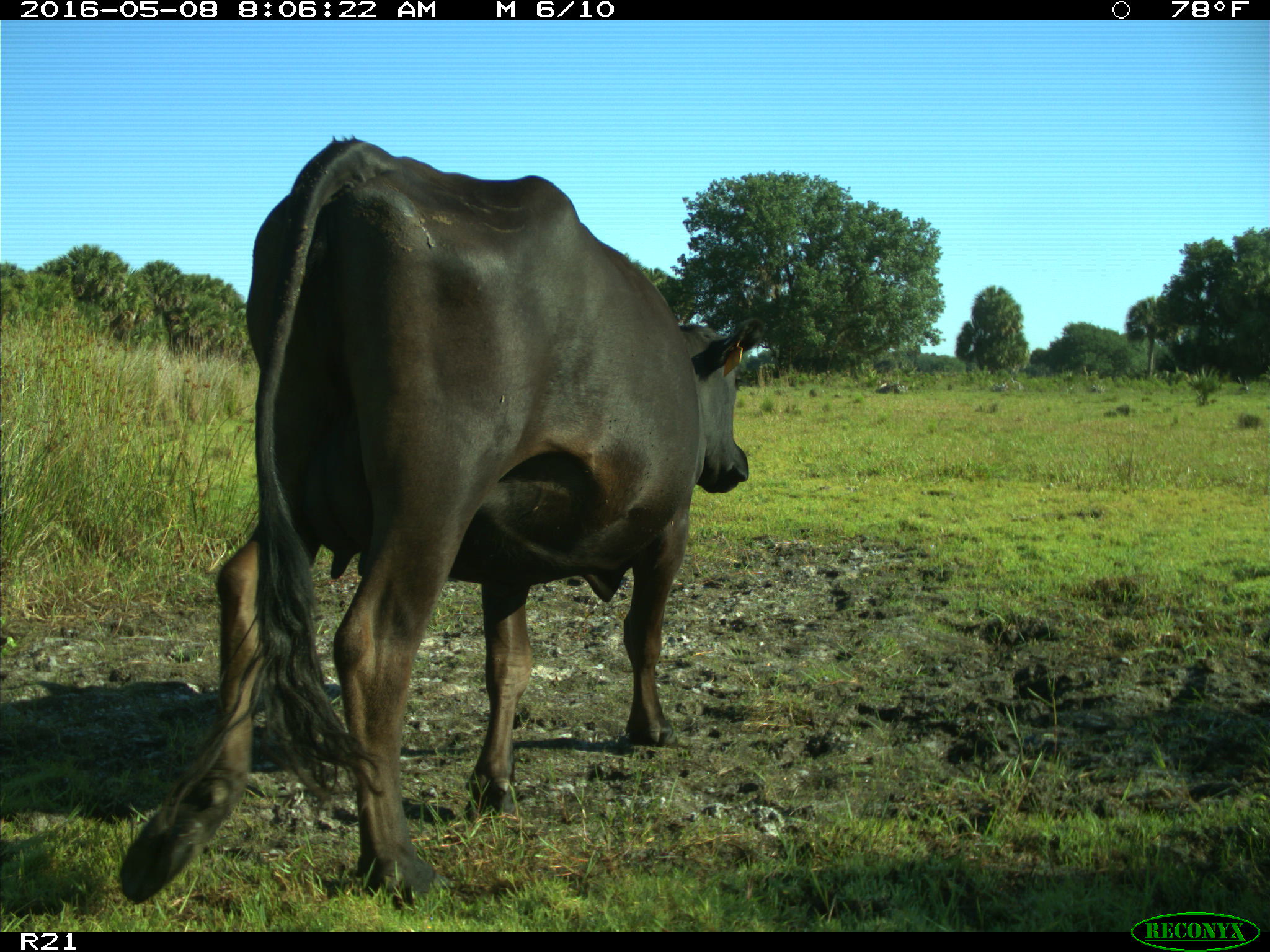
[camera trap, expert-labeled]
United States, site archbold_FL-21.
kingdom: Animalia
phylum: Chordata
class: Mammalia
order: Artiodactyla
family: Bovidae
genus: Bos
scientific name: Bos taurus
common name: domestic cow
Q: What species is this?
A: Bos taurus (domestic cow).